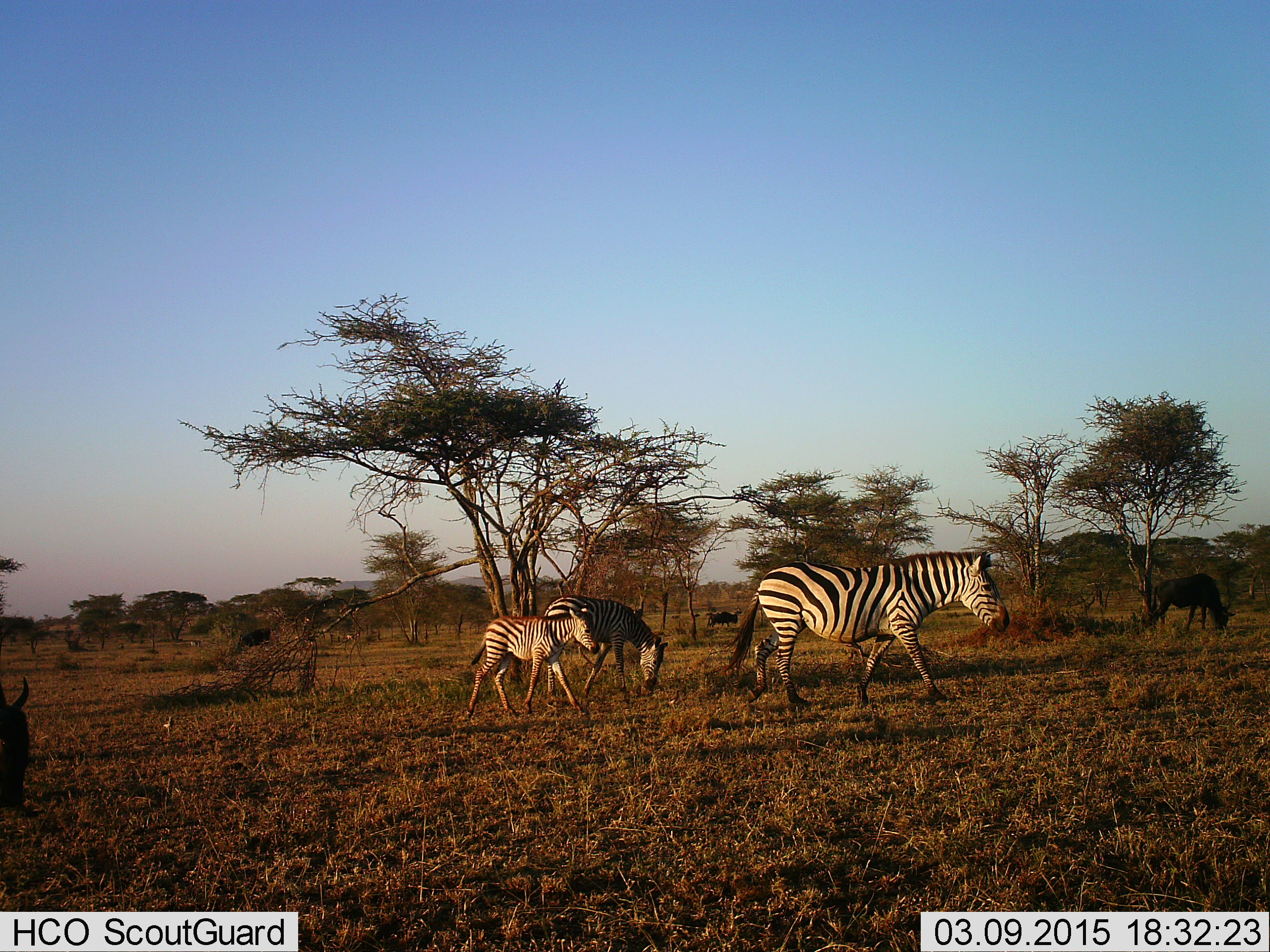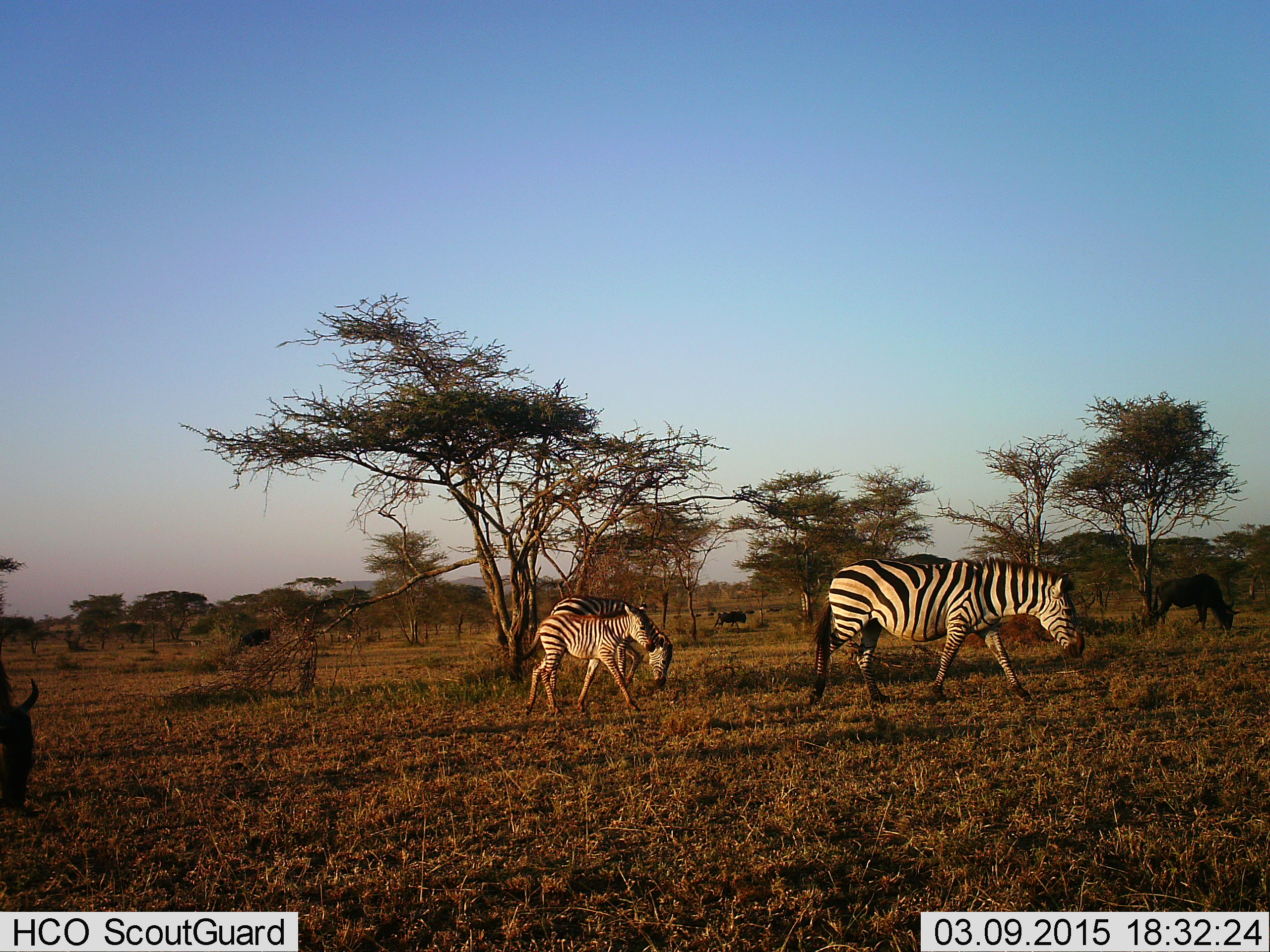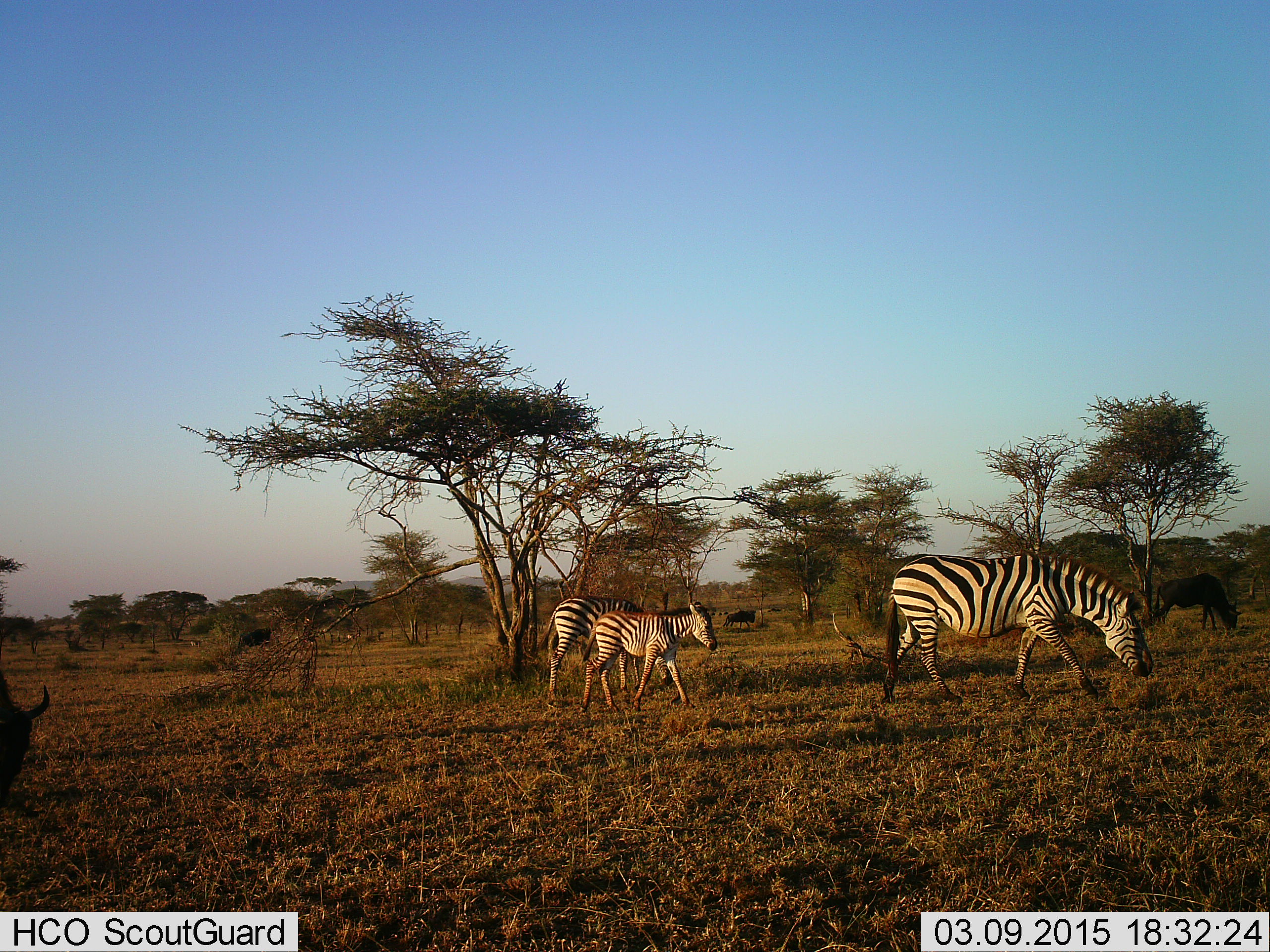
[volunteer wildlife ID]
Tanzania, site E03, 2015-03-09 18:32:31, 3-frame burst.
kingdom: Animalia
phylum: Chordata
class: Mammalia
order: Artiodactyla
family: Bovidae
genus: Connochaetes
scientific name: Connochaetes taurinus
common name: blue wildebeest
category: wildebeest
Wildebeest (blue wildebeest) (Connochaetes taurinus), count 3. Behavior (volunteer vote fractions): standing 27%, resting 0%, moving 64%, interacting 0%. Young present (vote fraction): 0%. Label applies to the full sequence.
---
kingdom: Animalia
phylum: Chordata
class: Mammalia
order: Perissodactyla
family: Equidae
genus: Equus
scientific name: Equus quagga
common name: plains zebra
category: zebra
Zebra (plains zebra) (Equus quagga), count 3. Behavior (volunteer vote fractions): standing 13%, resting 0%, moving 93%, interacting 0%. Young present (vote fraction): 87%. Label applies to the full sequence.